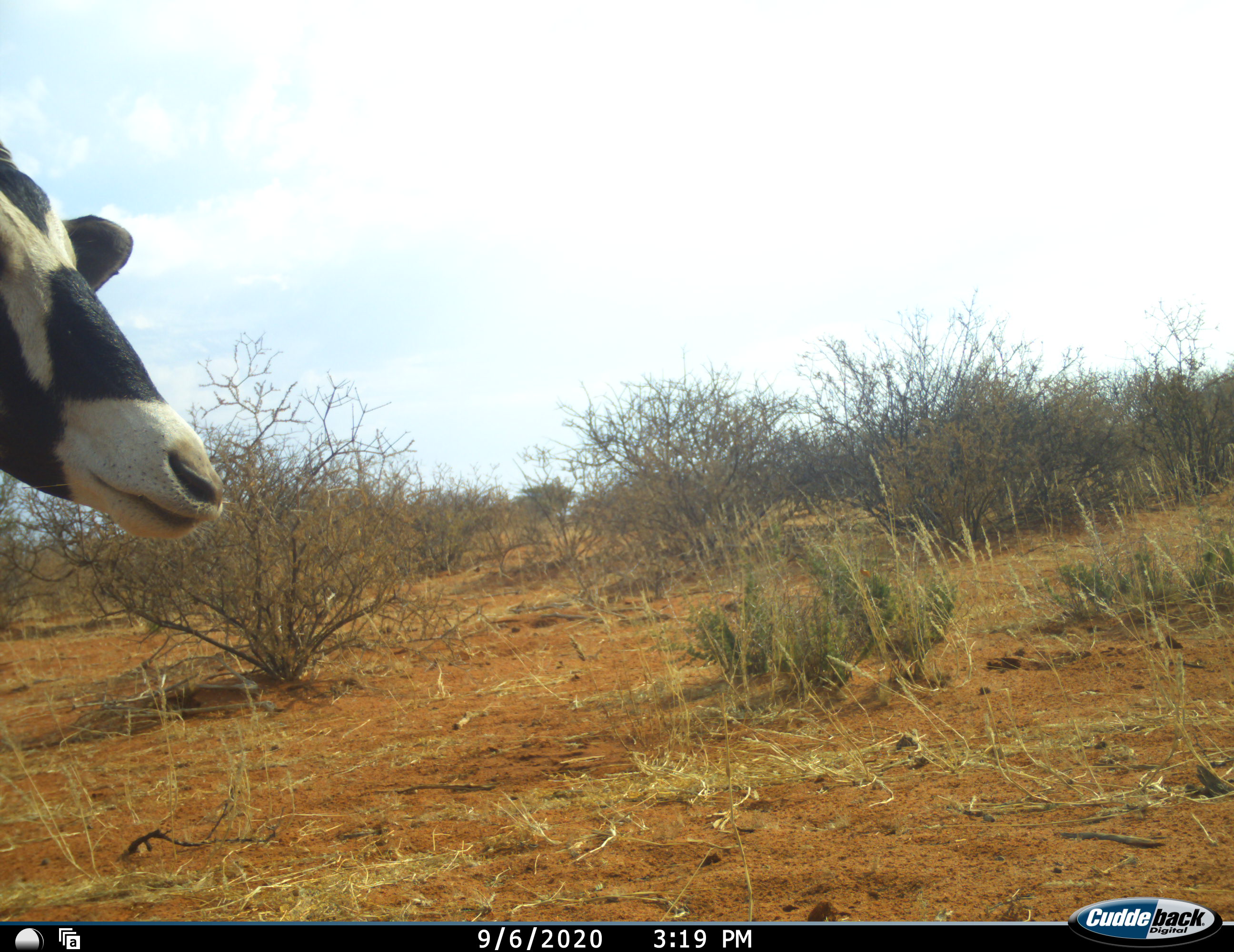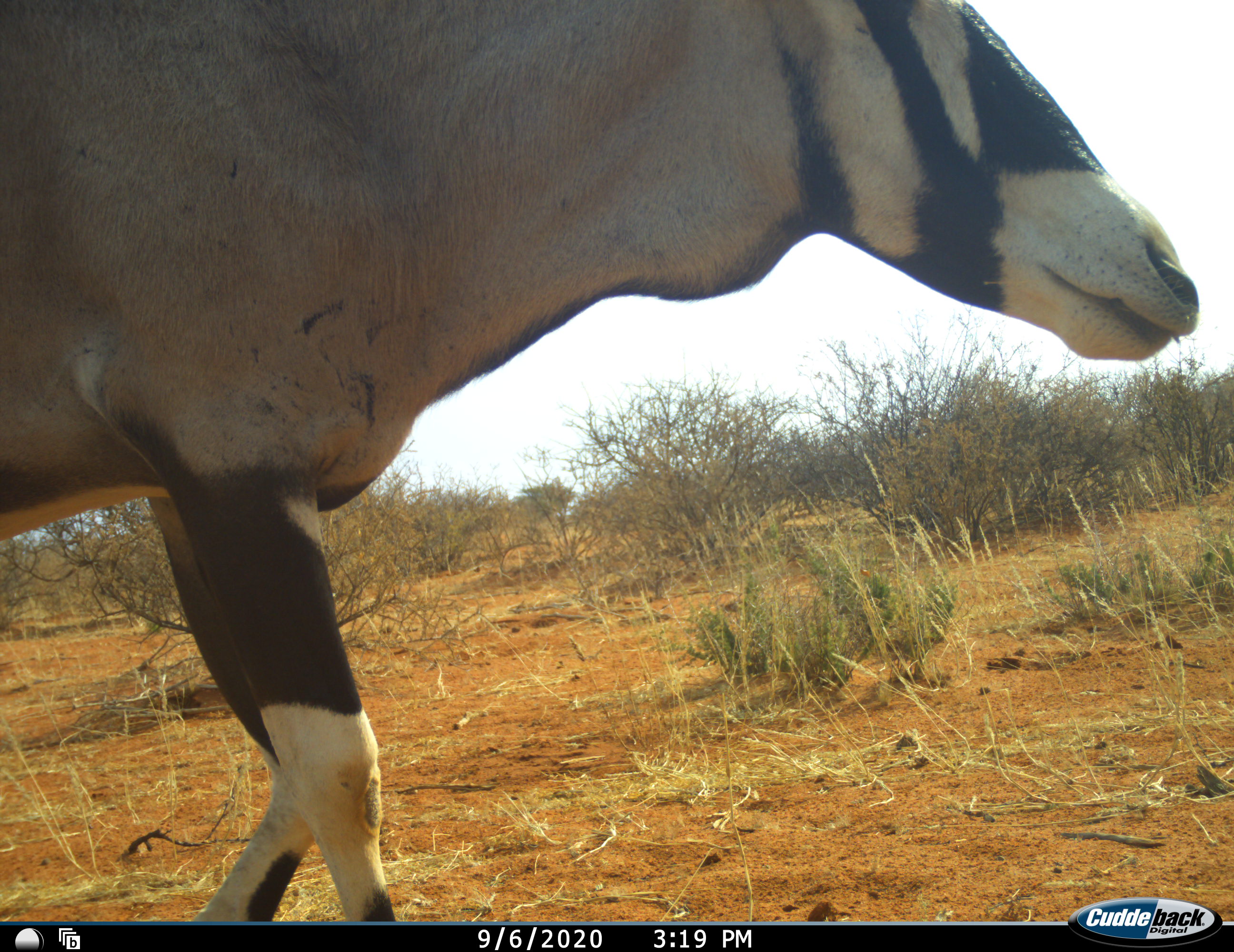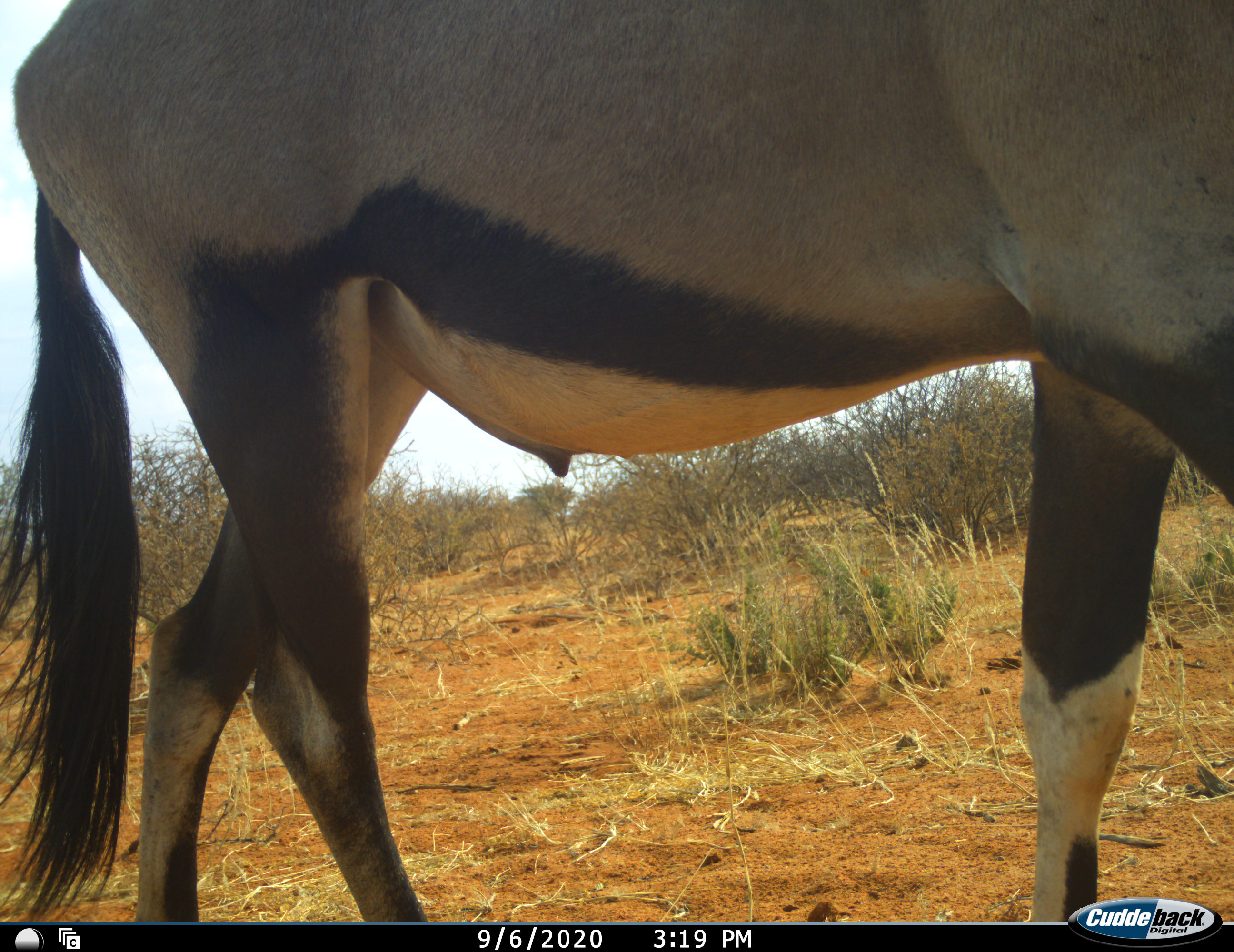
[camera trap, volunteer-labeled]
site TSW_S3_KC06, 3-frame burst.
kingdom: Animalia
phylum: Chordata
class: Mammalia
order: Artiodactyla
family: Bovidae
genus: Oryx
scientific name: Oryx gazella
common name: gemsbok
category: oryx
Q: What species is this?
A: Oryx (gemsbok) (Oryx gazella).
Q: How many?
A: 1.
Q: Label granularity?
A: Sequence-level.